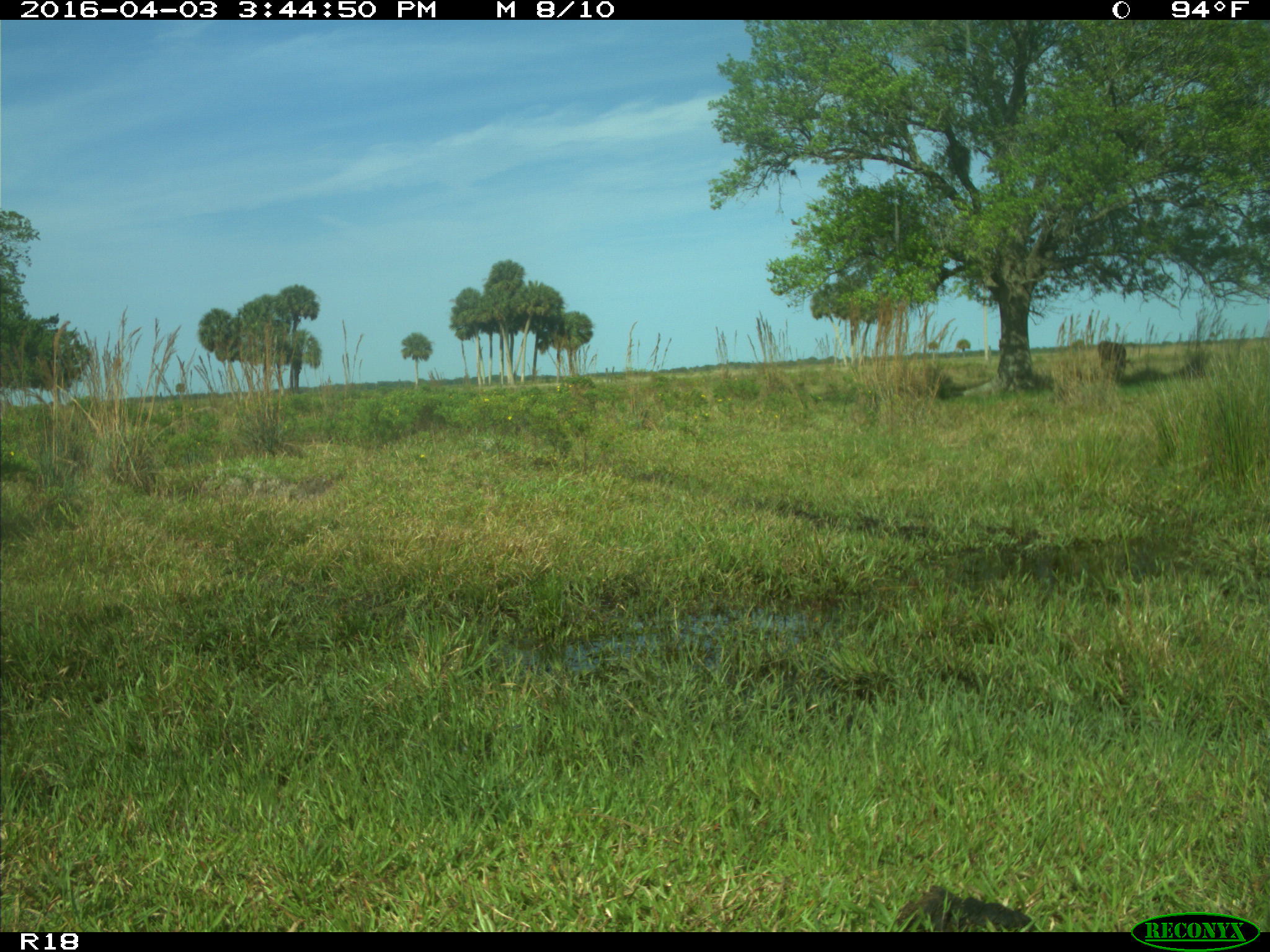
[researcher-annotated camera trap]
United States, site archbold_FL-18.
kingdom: Animalia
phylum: Chordata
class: Mammalia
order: Artiodactyla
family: Bovidae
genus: Bos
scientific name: Bos taurus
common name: domestic cow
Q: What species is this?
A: Bos taurus (domestic cow).